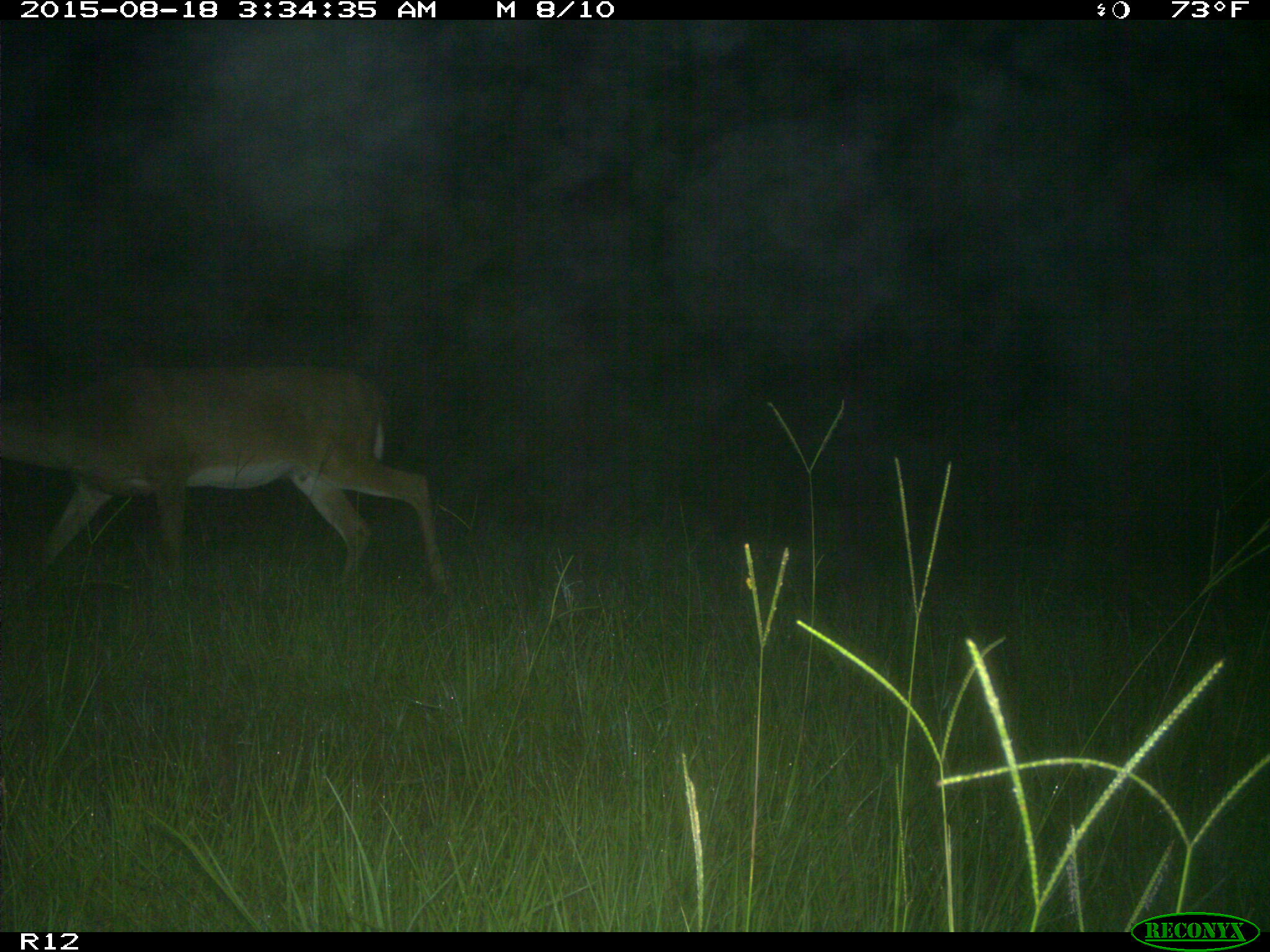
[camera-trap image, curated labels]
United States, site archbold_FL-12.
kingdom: Animalia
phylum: Chordata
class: Mammalia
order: Artiodactyla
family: Cervidae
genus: Odocoileus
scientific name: Odocoileus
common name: deer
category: unidentified deer